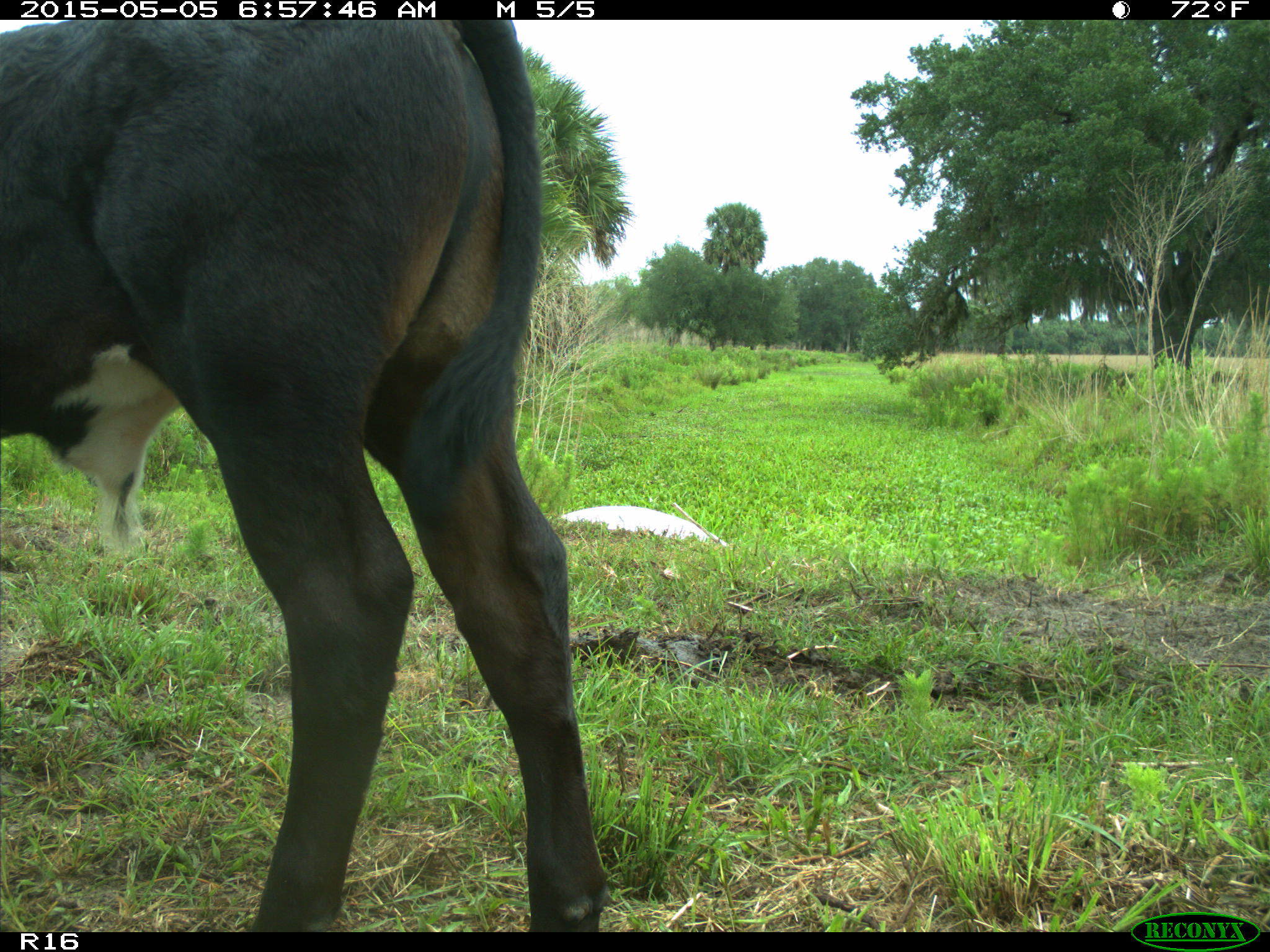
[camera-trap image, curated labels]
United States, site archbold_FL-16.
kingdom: Animalia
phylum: Chordata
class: Mammalia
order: Artiodactyla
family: Bovidae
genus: Bos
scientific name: Bos taurus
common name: domestic cow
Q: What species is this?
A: Bos taurus (domestic cow).